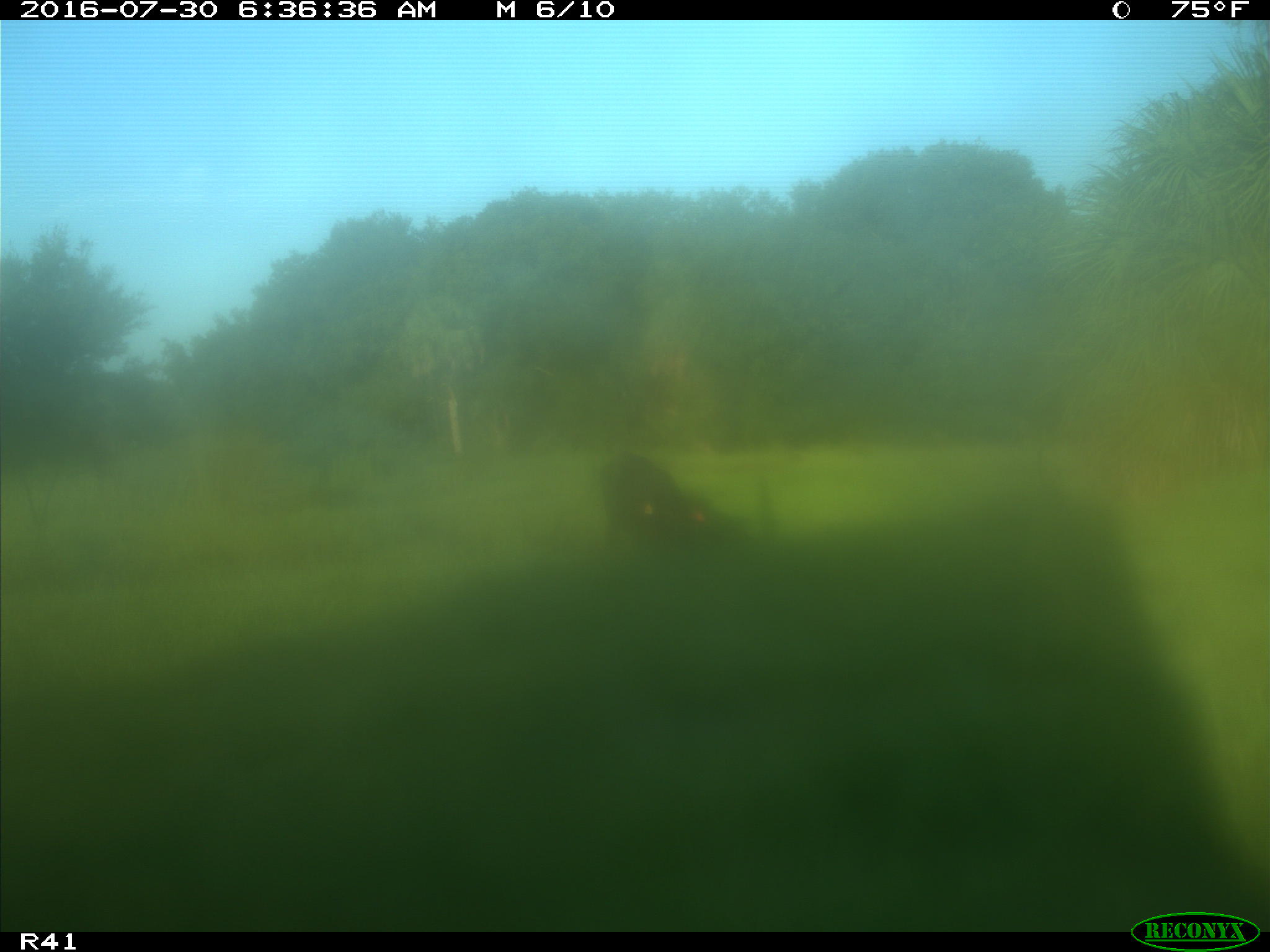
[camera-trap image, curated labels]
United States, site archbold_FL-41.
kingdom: Animalia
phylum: Chordata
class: Mammalia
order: Artiodactyla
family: Bovidae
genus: Bos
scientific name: Bos taurus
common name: domestic cow